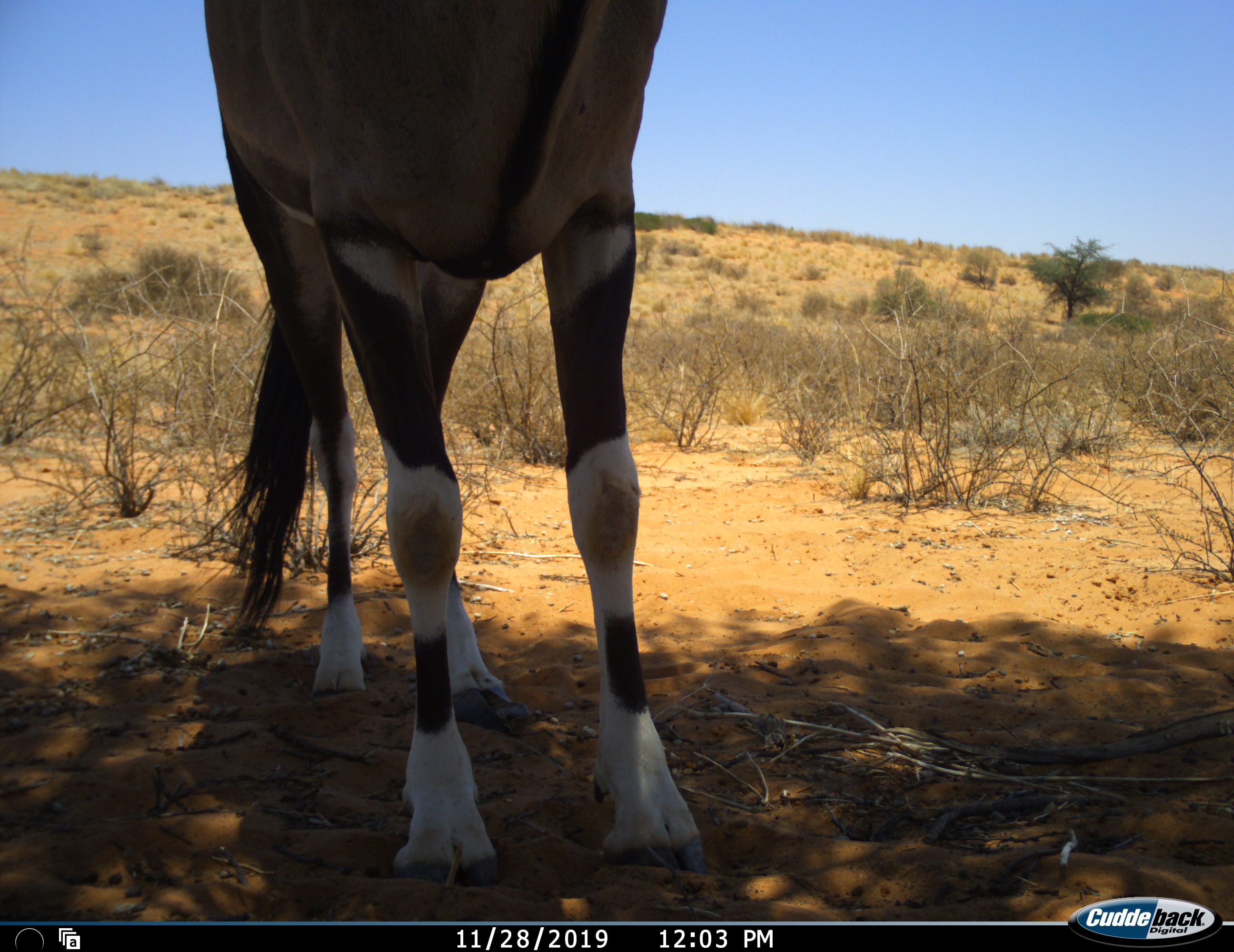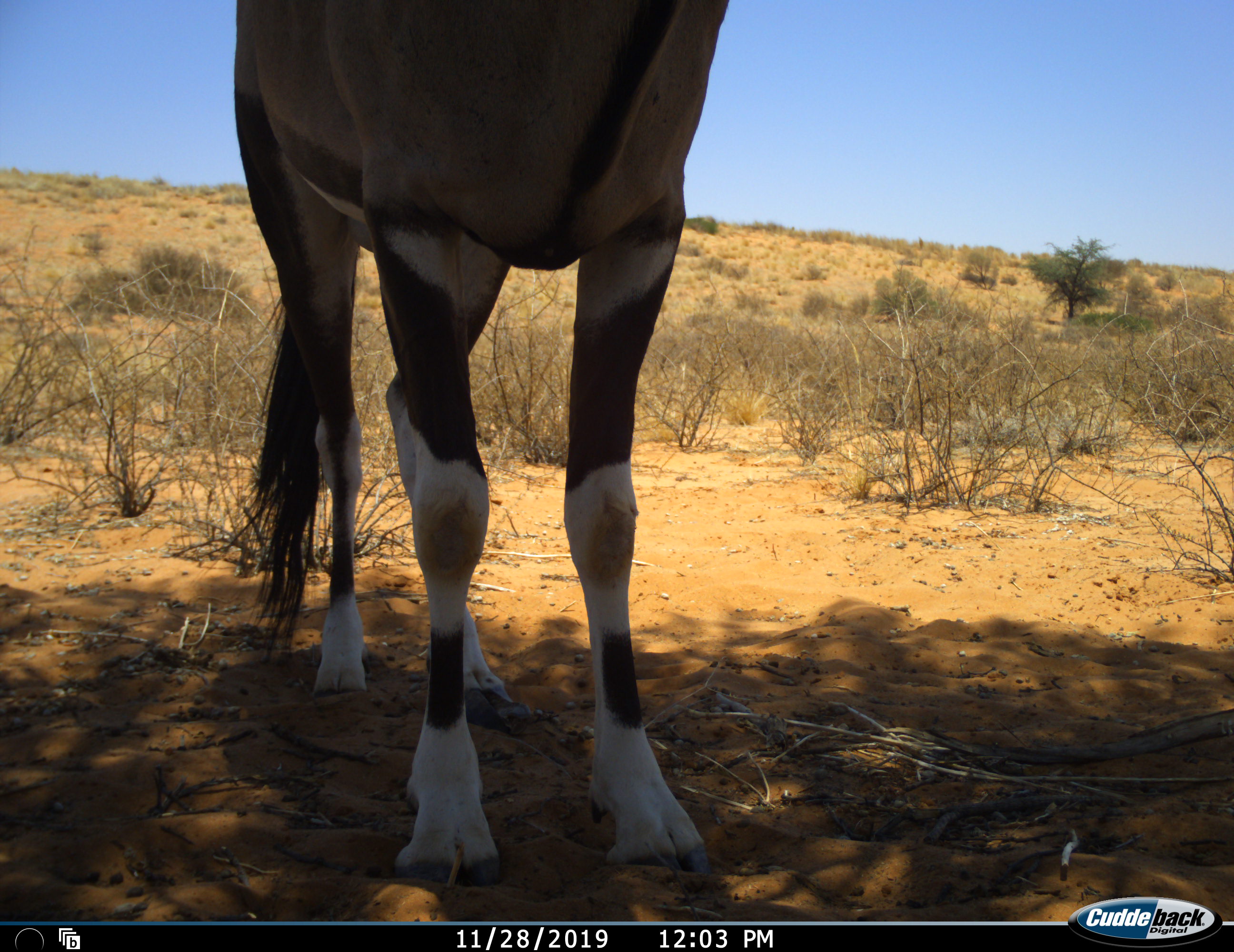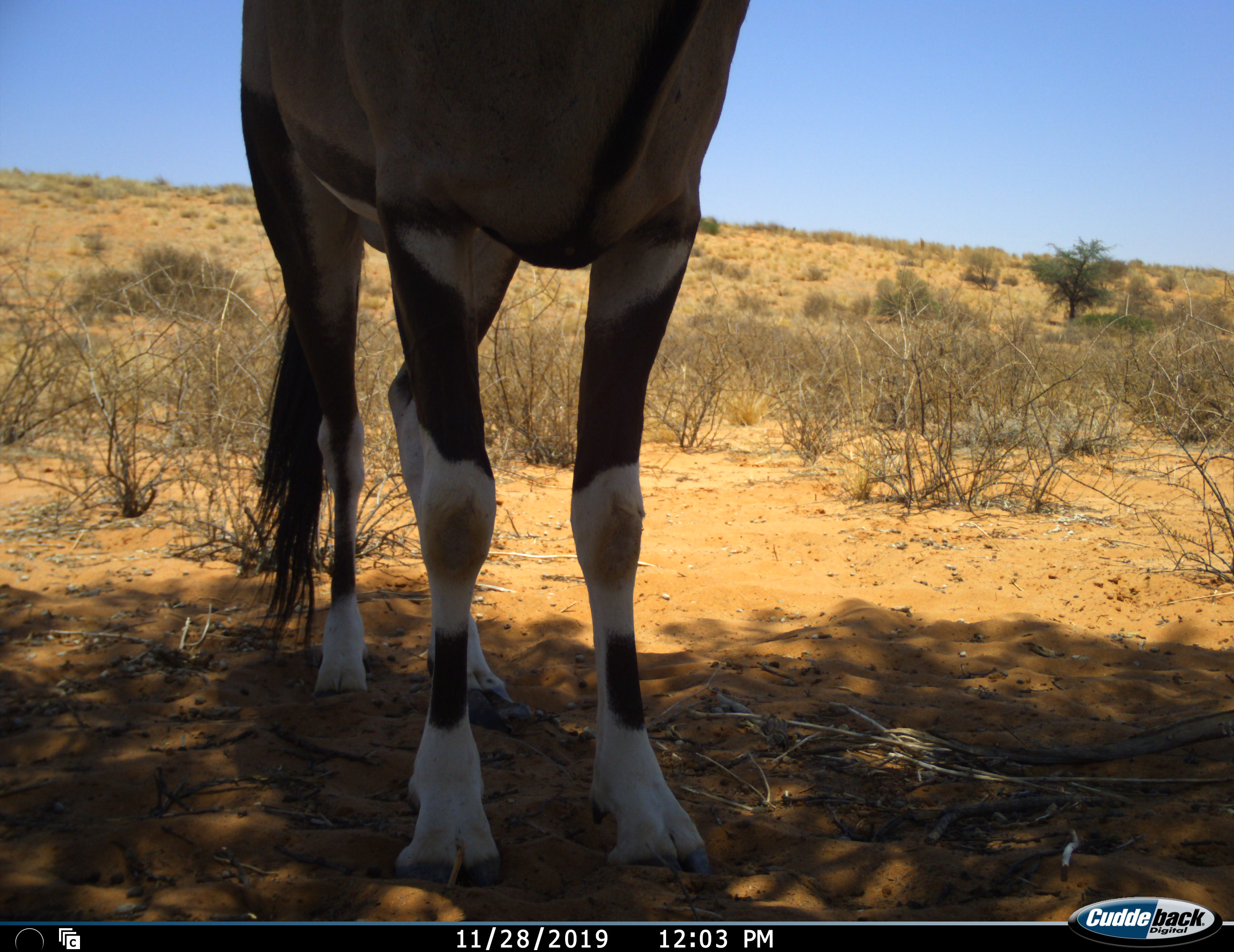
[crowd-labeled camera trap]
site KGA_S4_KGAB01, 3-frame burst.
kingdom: Animalia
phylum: Chordata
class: Mammalia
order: Artiodactyla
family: Bovidae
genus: Oryx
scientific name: Oryx gazella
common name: gemsbok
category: oryx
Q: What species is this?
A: Oryx (gemsbok) (Oryx gazella).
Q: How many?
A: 1.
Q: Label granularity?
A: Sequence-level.